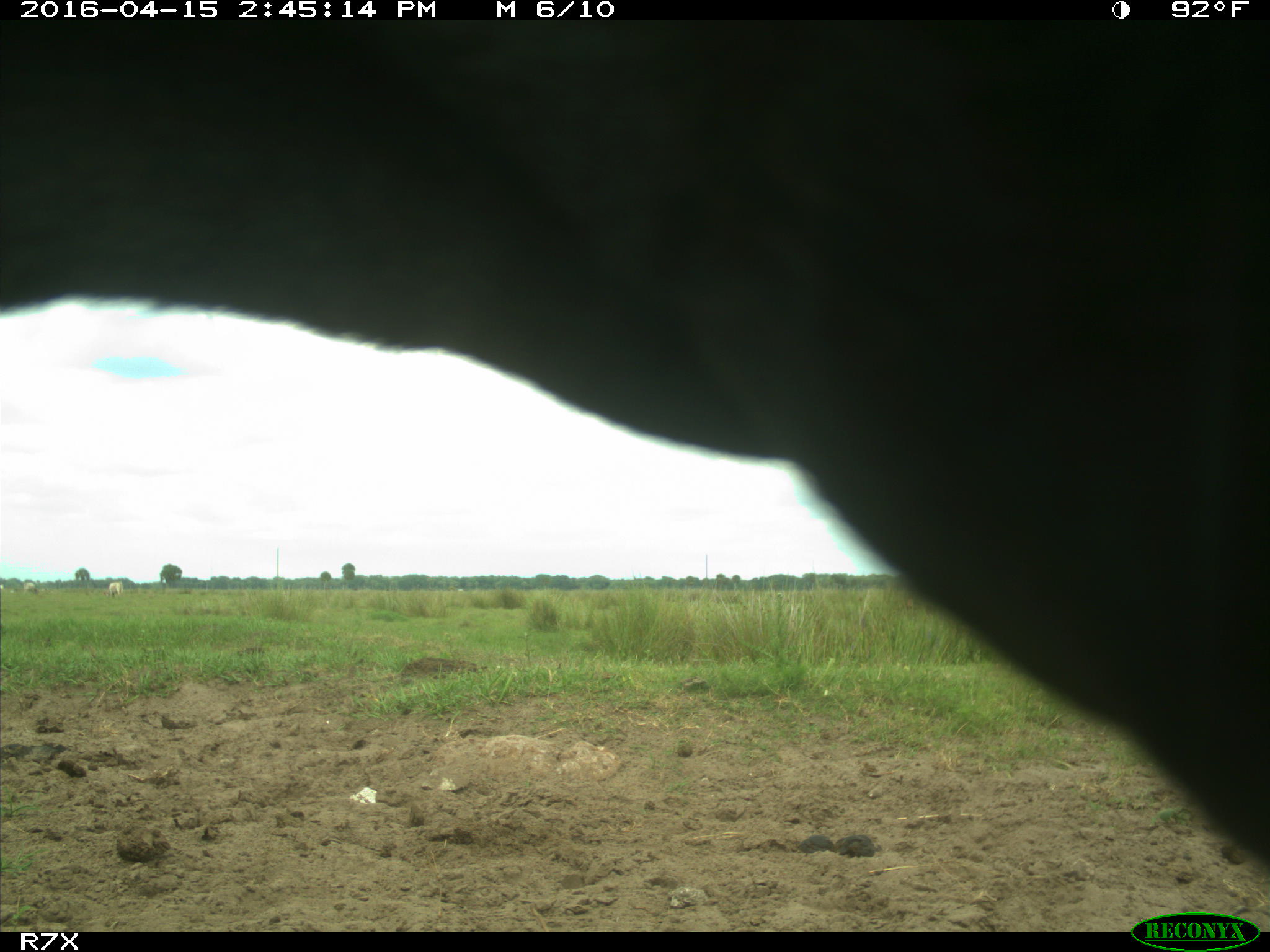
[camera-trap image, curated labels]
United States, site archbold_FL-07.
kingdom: Animalia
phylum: Chordata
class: Mammalia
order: Artiodactyla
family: Bovidae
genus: Bos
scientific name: Bos taurus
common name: domestic cow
Bos taurus (domestic cow).